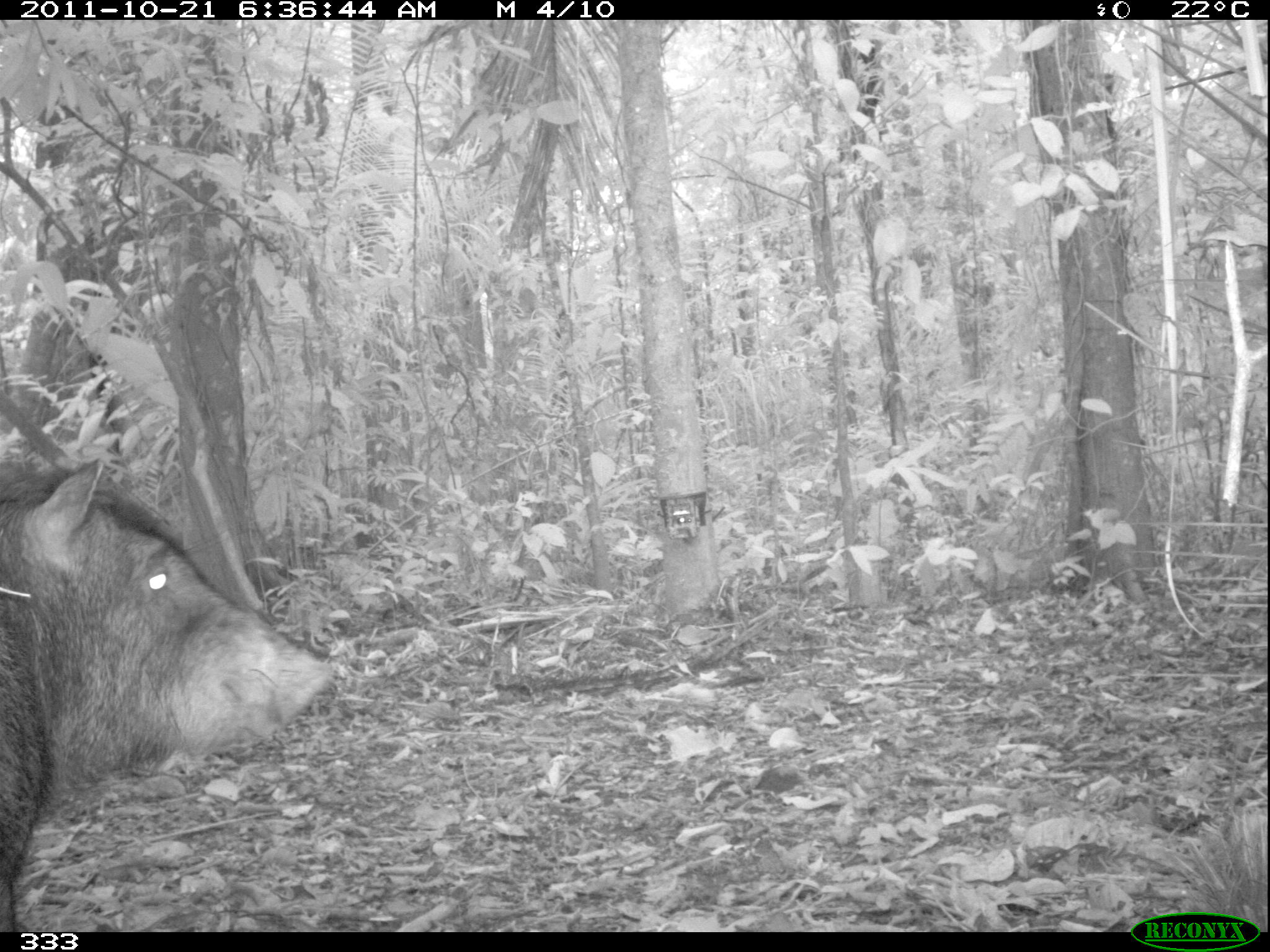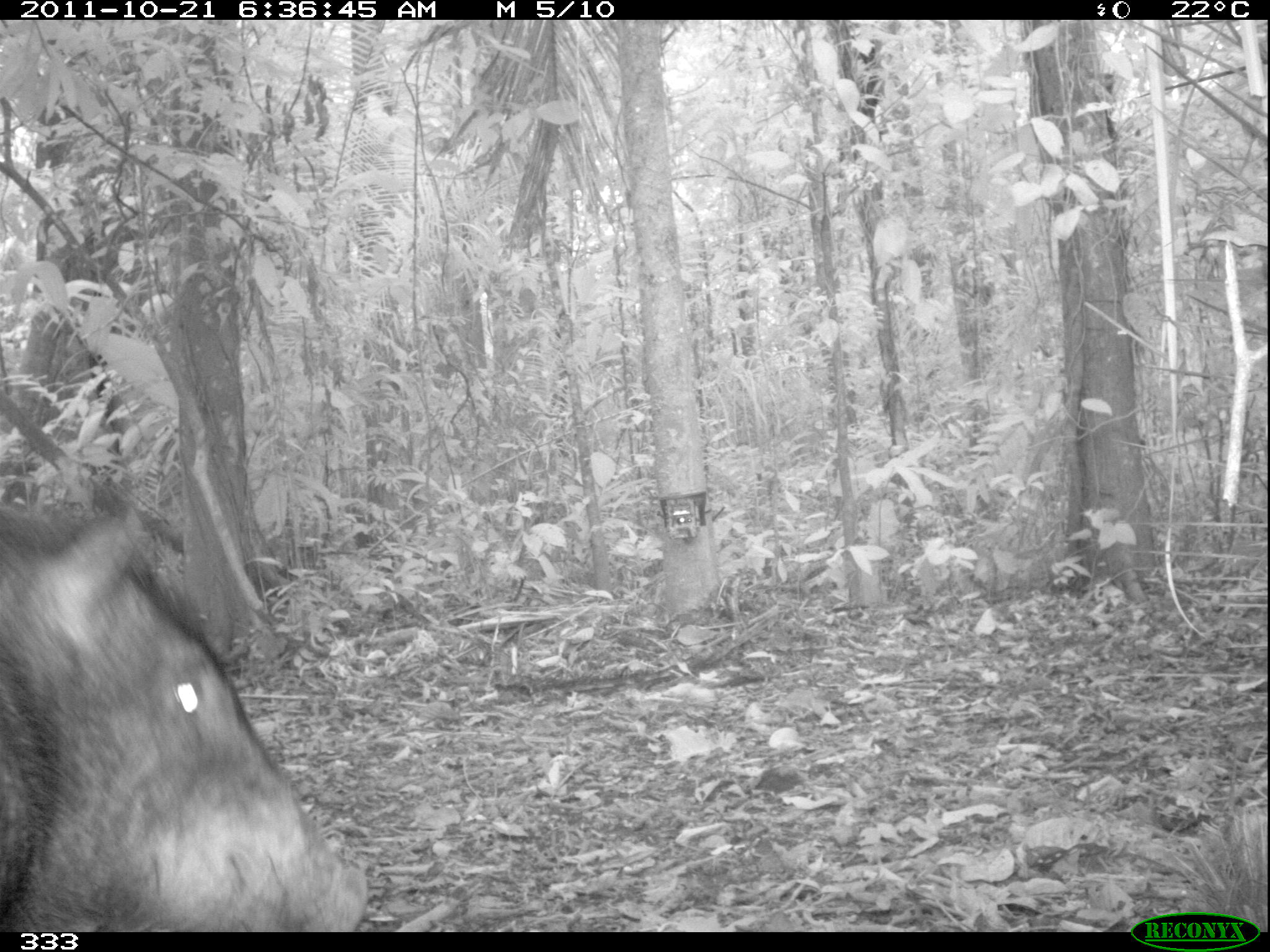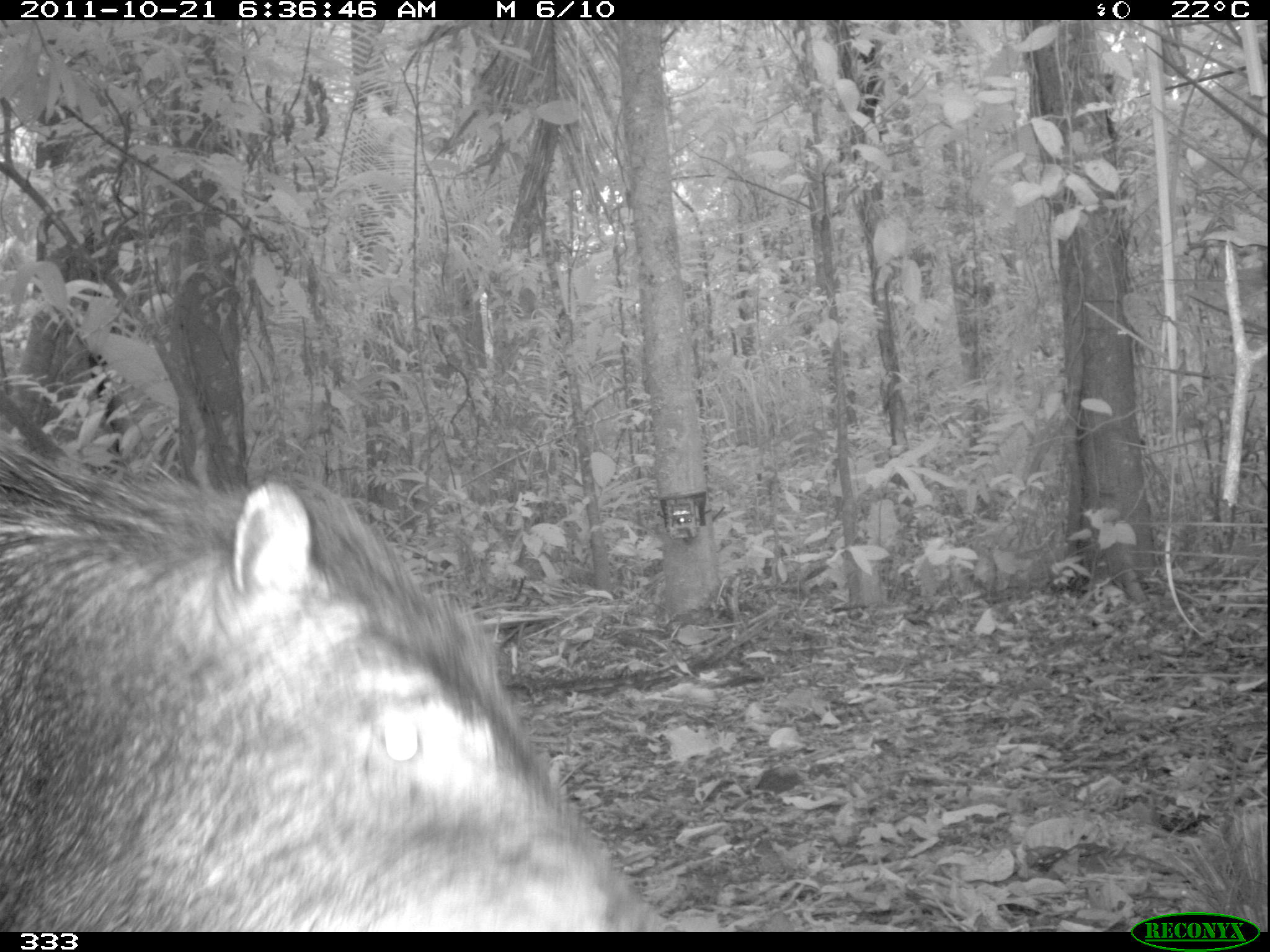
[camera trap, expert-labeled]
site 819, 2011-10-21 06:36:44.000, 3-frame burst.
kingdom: Animalia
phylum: Chordata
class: Mammalia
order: Artiodactyla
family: Tayassuidae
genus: Tayassu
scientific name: Tayassu pecari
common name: white-lipped peccary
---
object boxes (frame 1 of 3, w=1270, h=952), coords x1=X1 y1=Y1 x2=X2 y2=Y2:
tayassu pecari: x1=0 y1=448 x2=338 y2=931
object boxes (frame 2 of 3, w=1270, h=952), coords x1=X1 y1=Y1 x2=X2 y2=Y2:
tayassu pecari: x1=1 y1=500 x2=373 y2=928